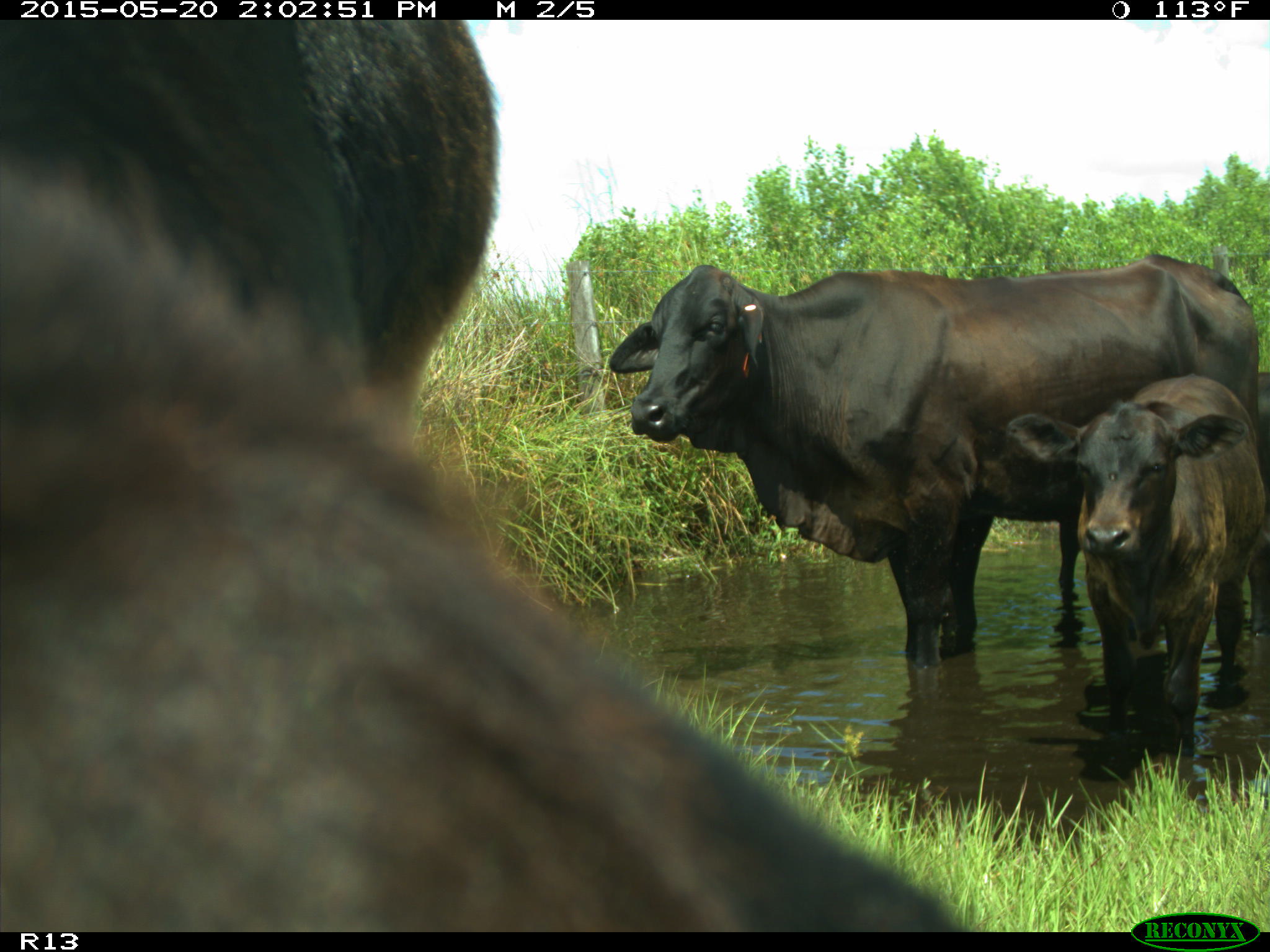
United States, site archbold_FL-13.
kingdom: Animalia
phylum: Chordata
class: Mammalia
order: Artiodactyla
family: Bovidae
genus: Bos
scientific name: Bos taurus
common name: domestic cow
Bos taurus (domestic cow).